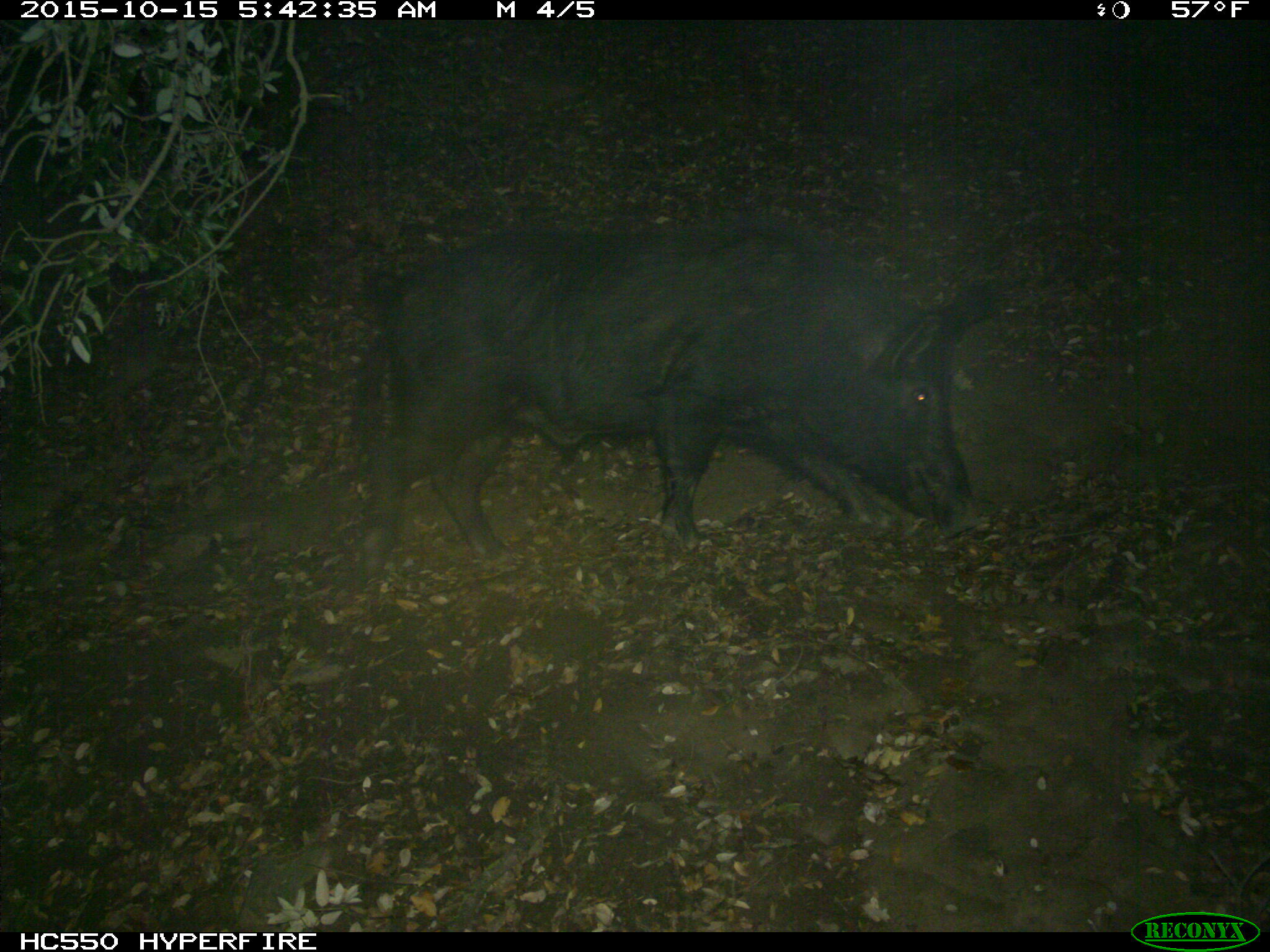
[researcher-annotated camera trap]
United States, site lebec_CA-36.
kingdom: Animalia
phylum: Chordata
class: Mammalia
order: Artiodactyla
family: Suidae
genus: Sus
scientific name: Sus scrofa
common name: wild boar